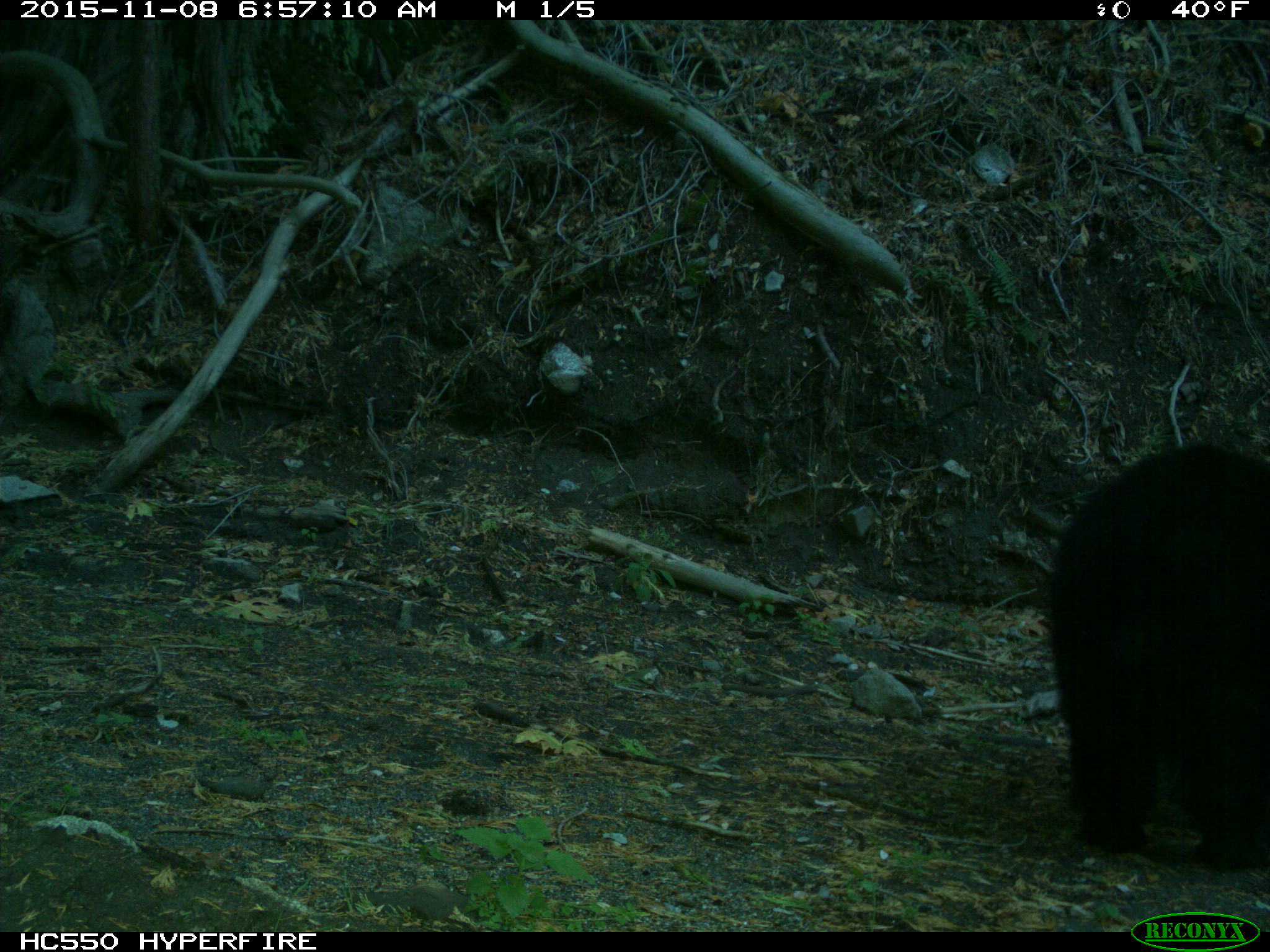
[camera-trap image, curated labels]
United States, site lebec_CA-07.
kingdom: Animalia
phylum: Chordata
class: Mammalia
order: Carnivora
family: Ursidae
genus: Ursus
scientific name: Ursus americanus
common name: american black bear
Ursus americanus (american black bear).